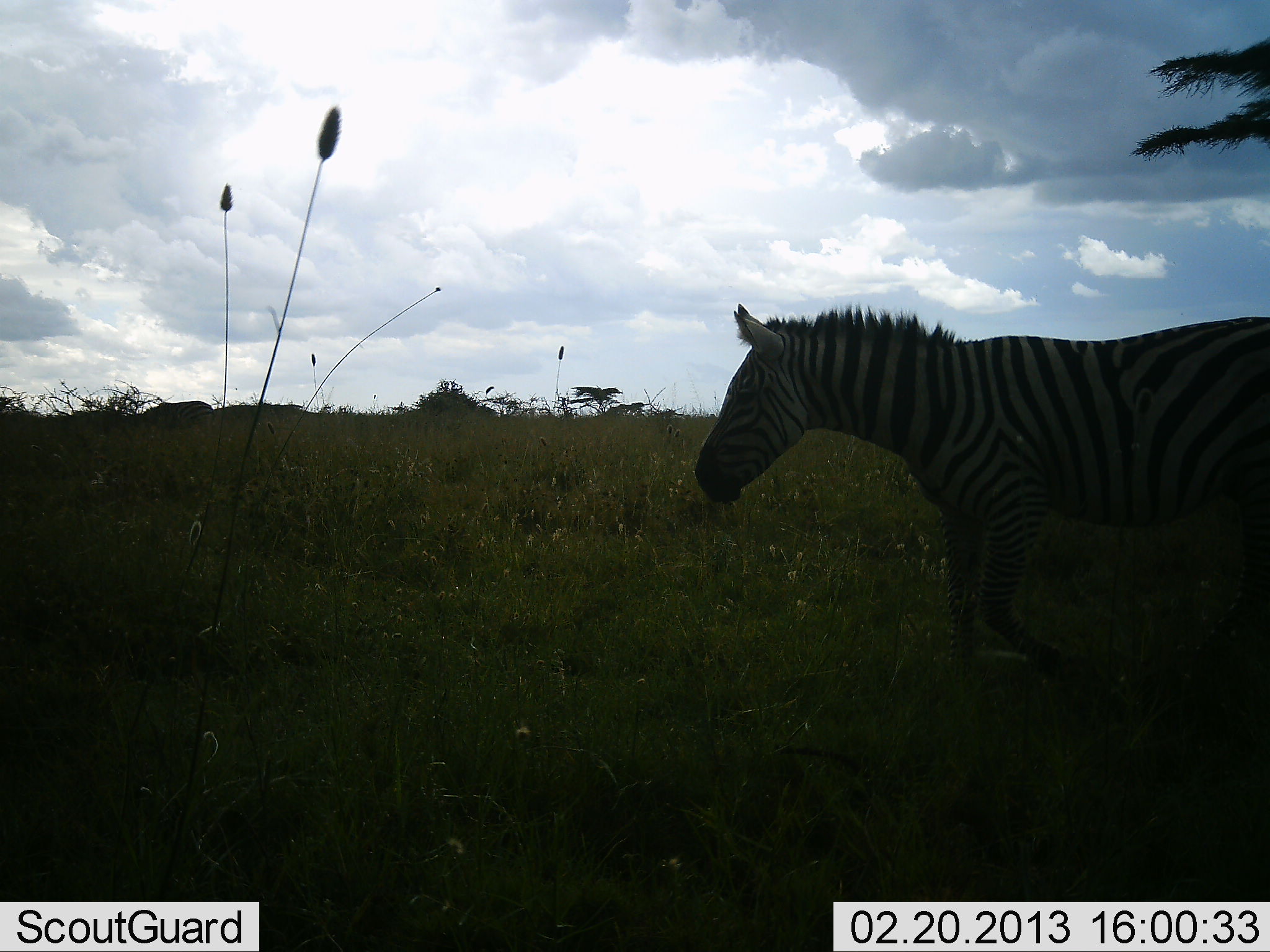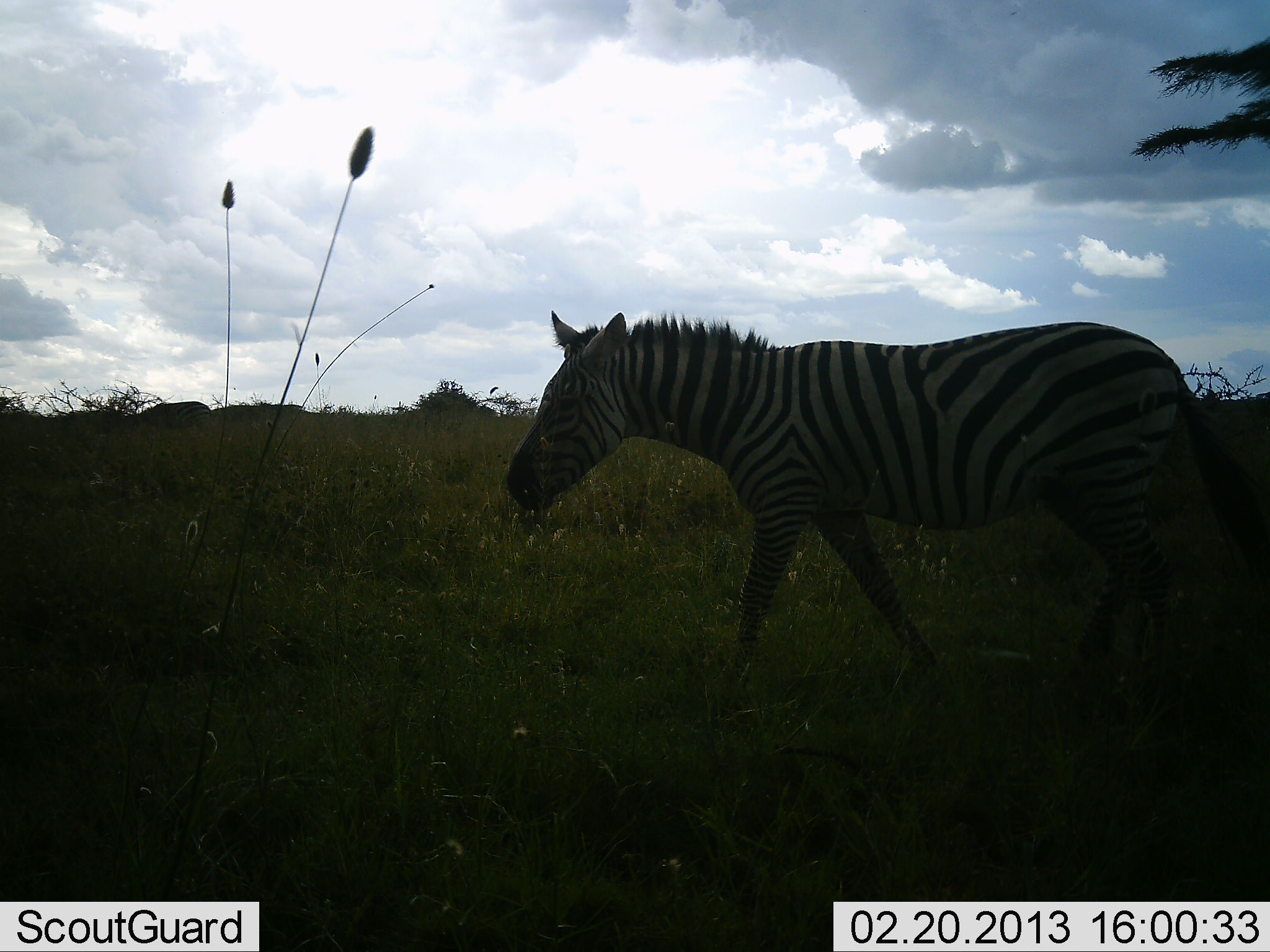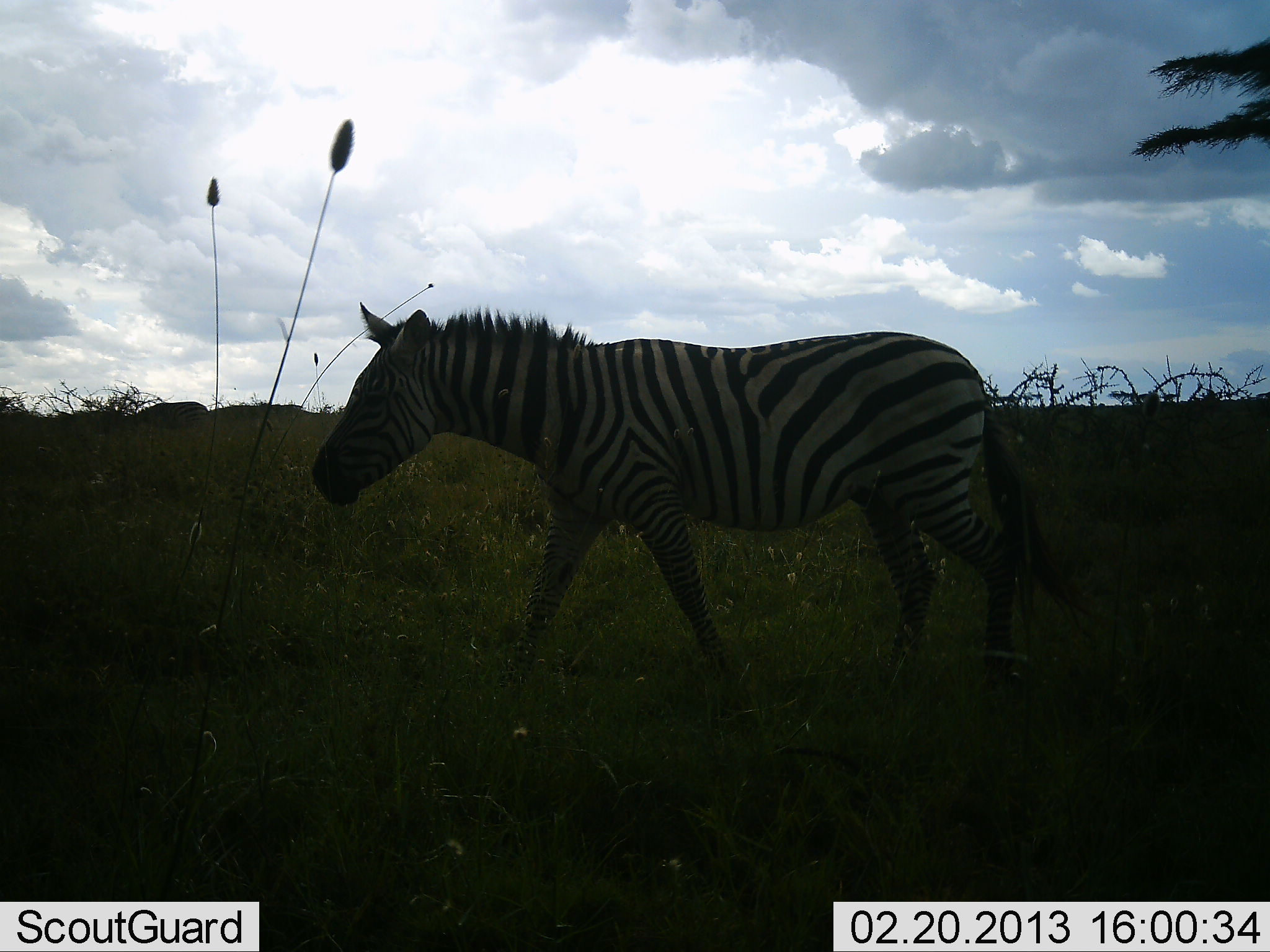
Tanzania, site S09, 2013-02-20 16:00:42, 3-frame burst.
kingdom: Animalia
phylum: Chordata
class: Mammalia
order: Perissodactyla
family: Equidae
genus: Equus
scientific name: Equus quagga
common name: plains zebra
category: zebra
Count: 1.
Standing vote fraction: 8%.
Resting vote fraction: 0%.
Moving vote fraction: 92%.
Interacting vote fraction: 0%.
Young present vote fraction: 0%.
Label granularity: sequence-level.